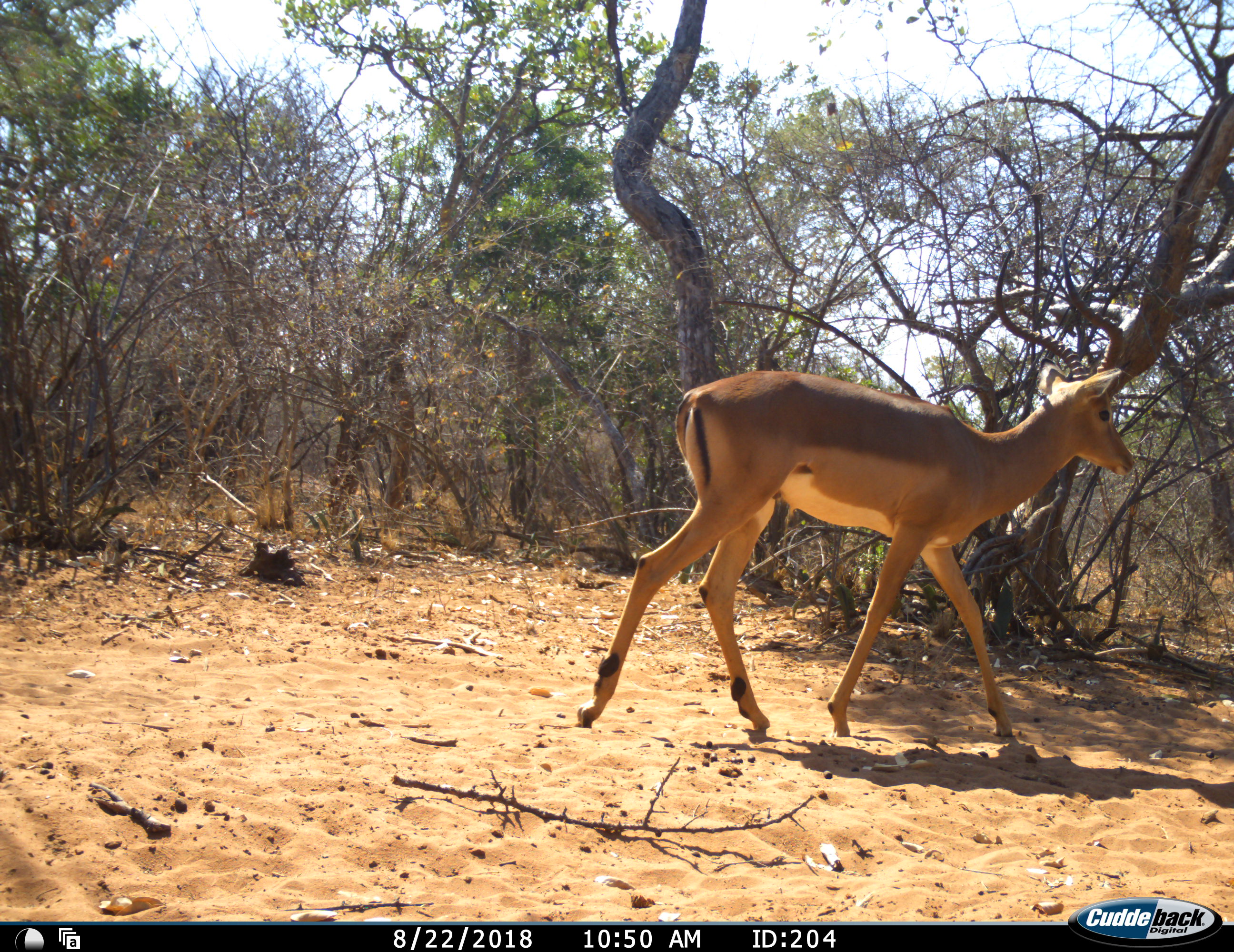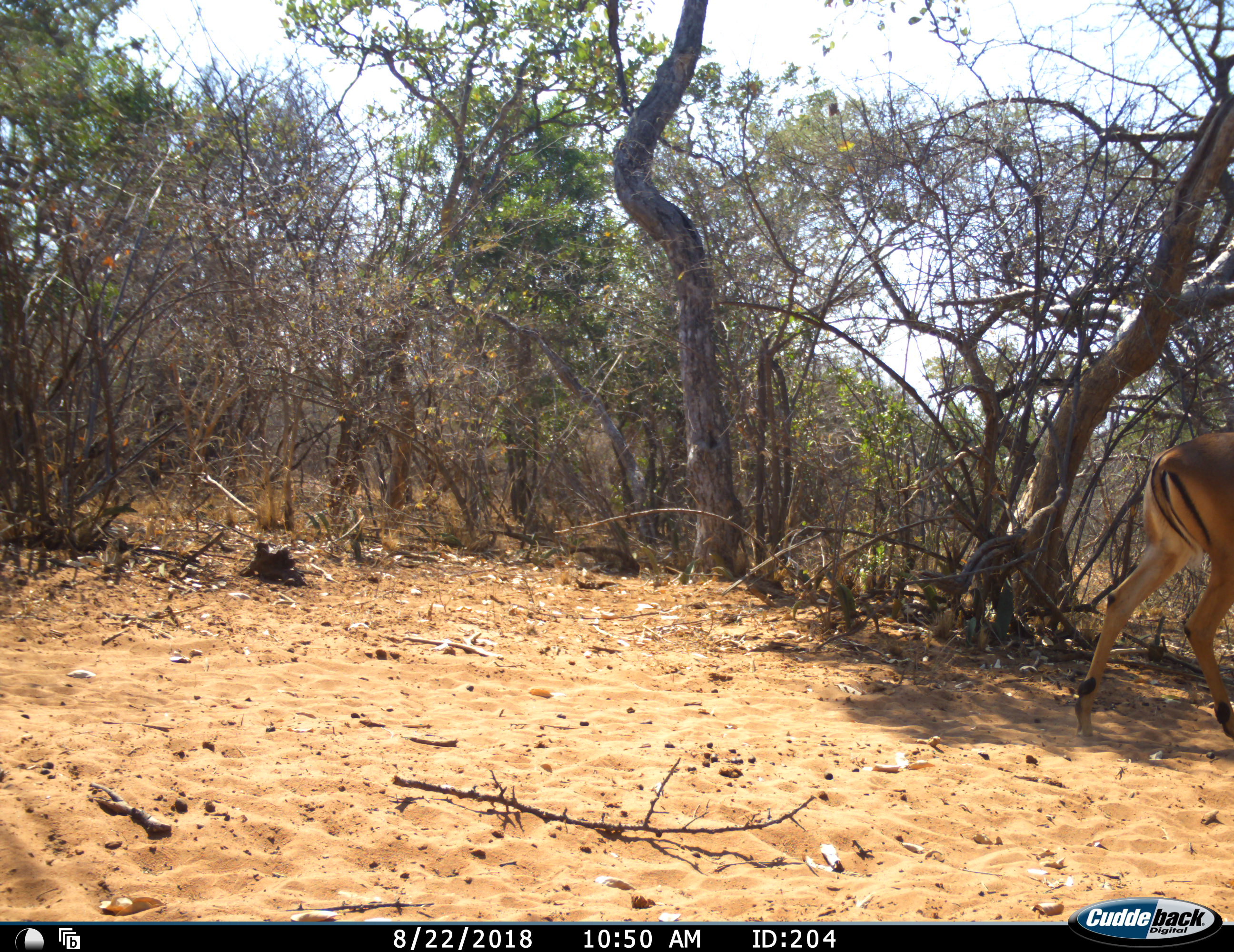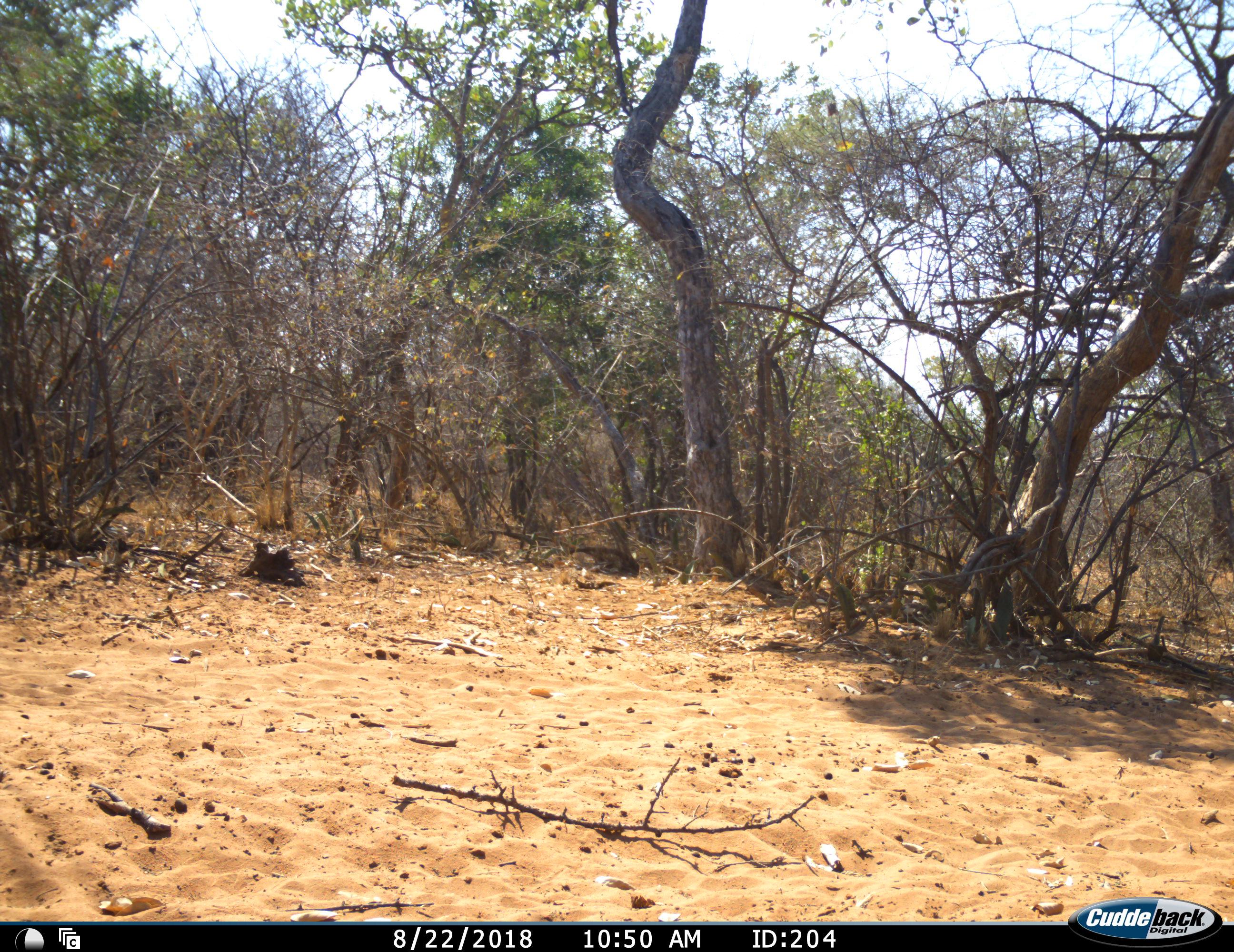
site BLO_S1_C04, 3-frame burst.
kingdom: Animalia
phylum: Chordata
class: Mammalia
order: Artiodactyla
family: Bovidae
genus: Aepyceros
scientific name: Aepyceros melampus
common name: impala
Impala (Aepyceros melampus), count 1. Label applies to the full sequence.